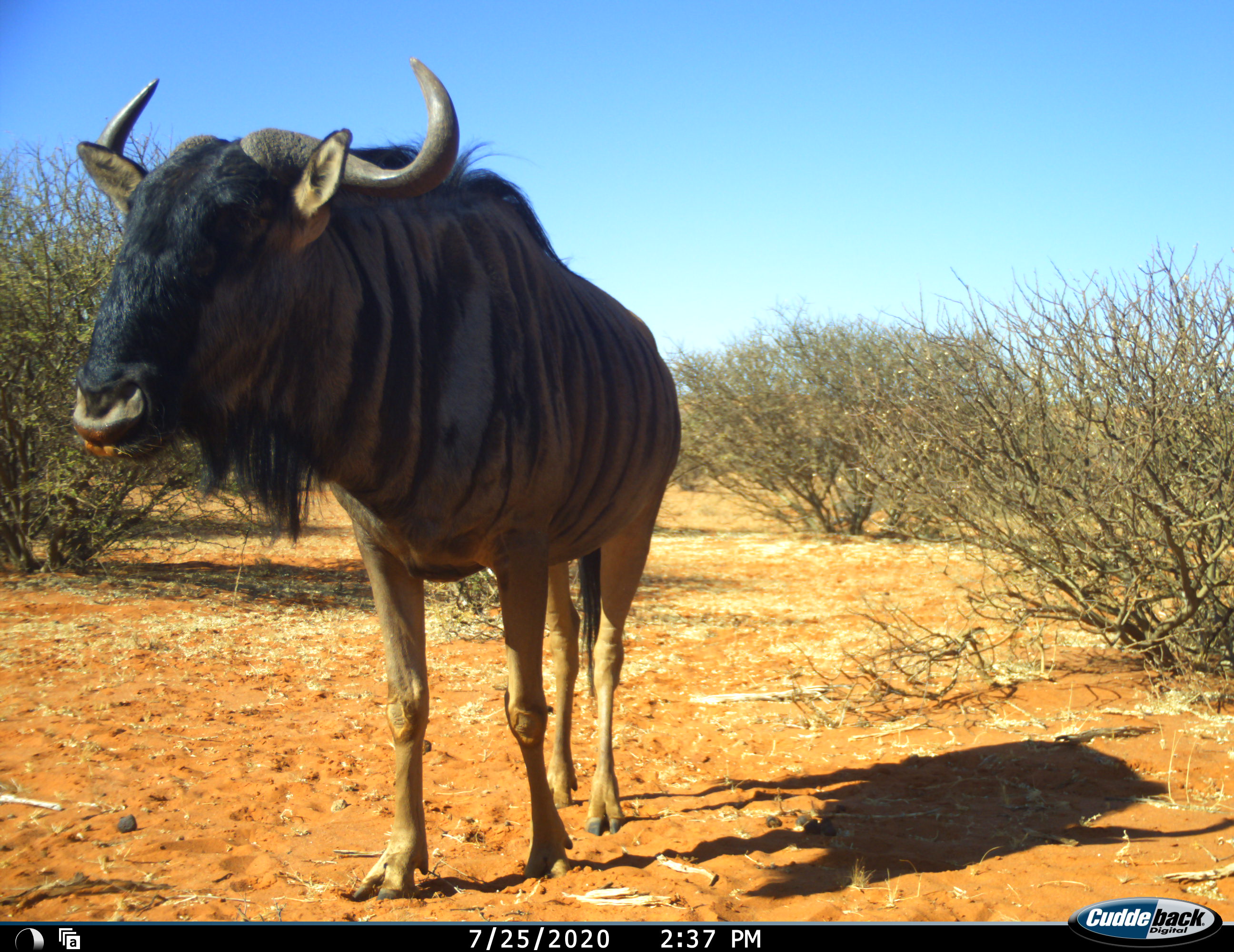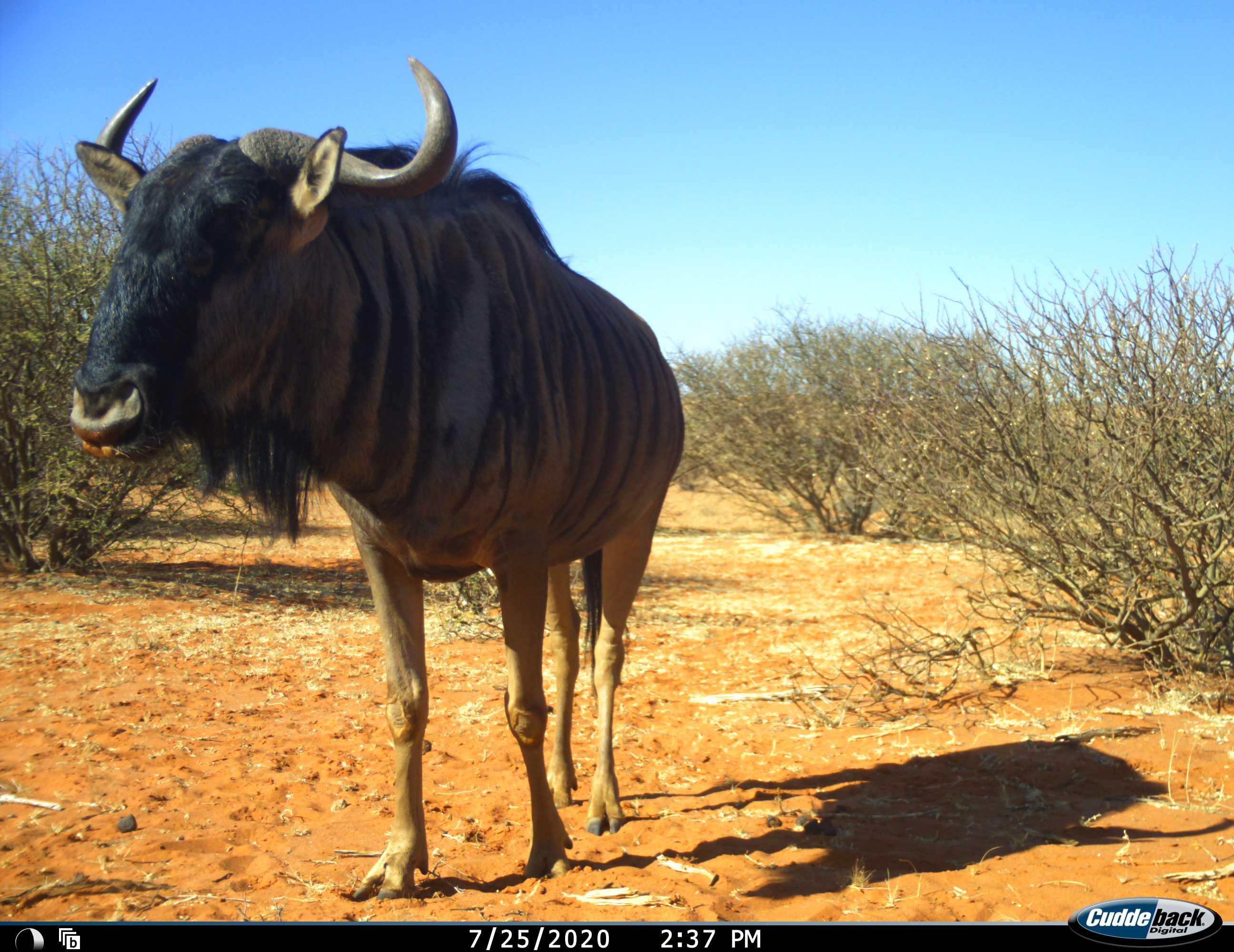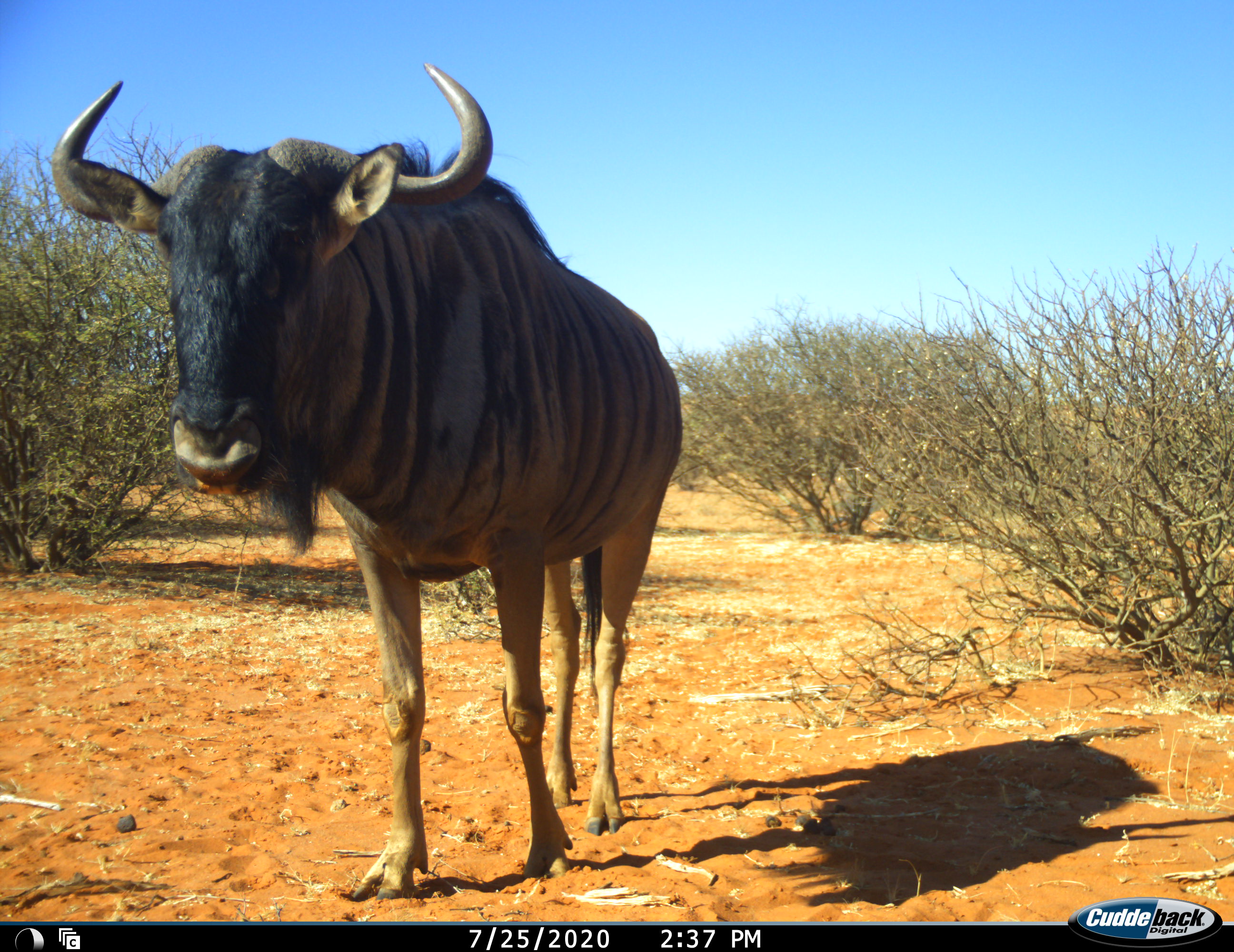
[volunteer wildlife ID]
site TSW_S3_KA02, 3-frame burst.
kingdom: Animalia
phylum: Chordata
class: Mammalia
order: Artiodactyla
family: Bovidae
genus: Connochaetes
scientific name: Connochaetes taurinus taurinus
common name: blue wildebeest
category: wildebeestblue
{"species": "wildebeestblue (blue wildebeest) (Connochaetes taurinus taurinus)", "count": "1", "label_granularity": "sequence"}